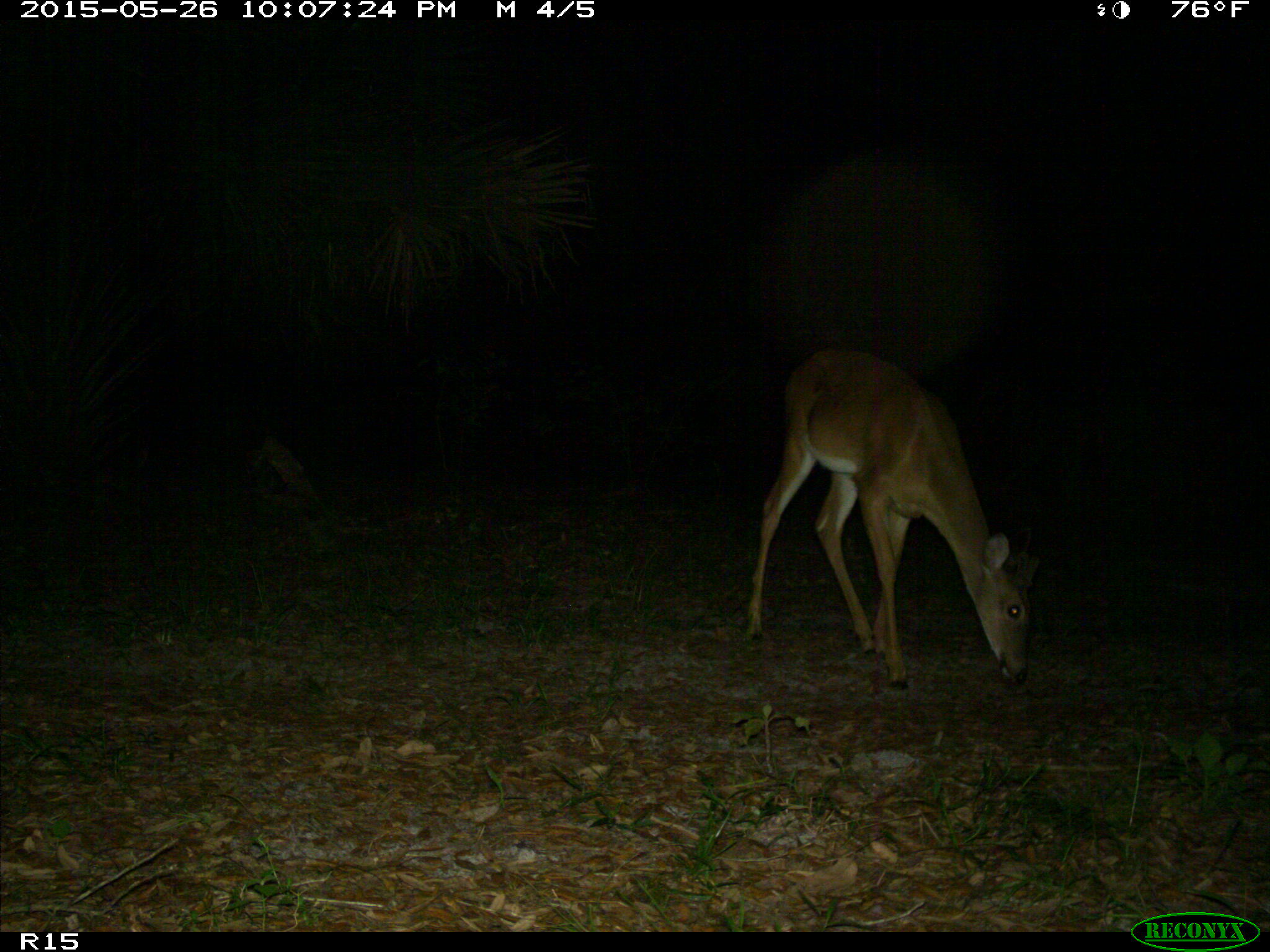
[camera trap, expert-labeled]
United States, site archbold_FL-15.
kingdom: Animalia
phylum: Chordata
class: Mammalia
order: Artiodactyla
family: Cervidae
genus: Odocoileus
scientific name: Odocoileus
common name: deer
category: unidentified deer